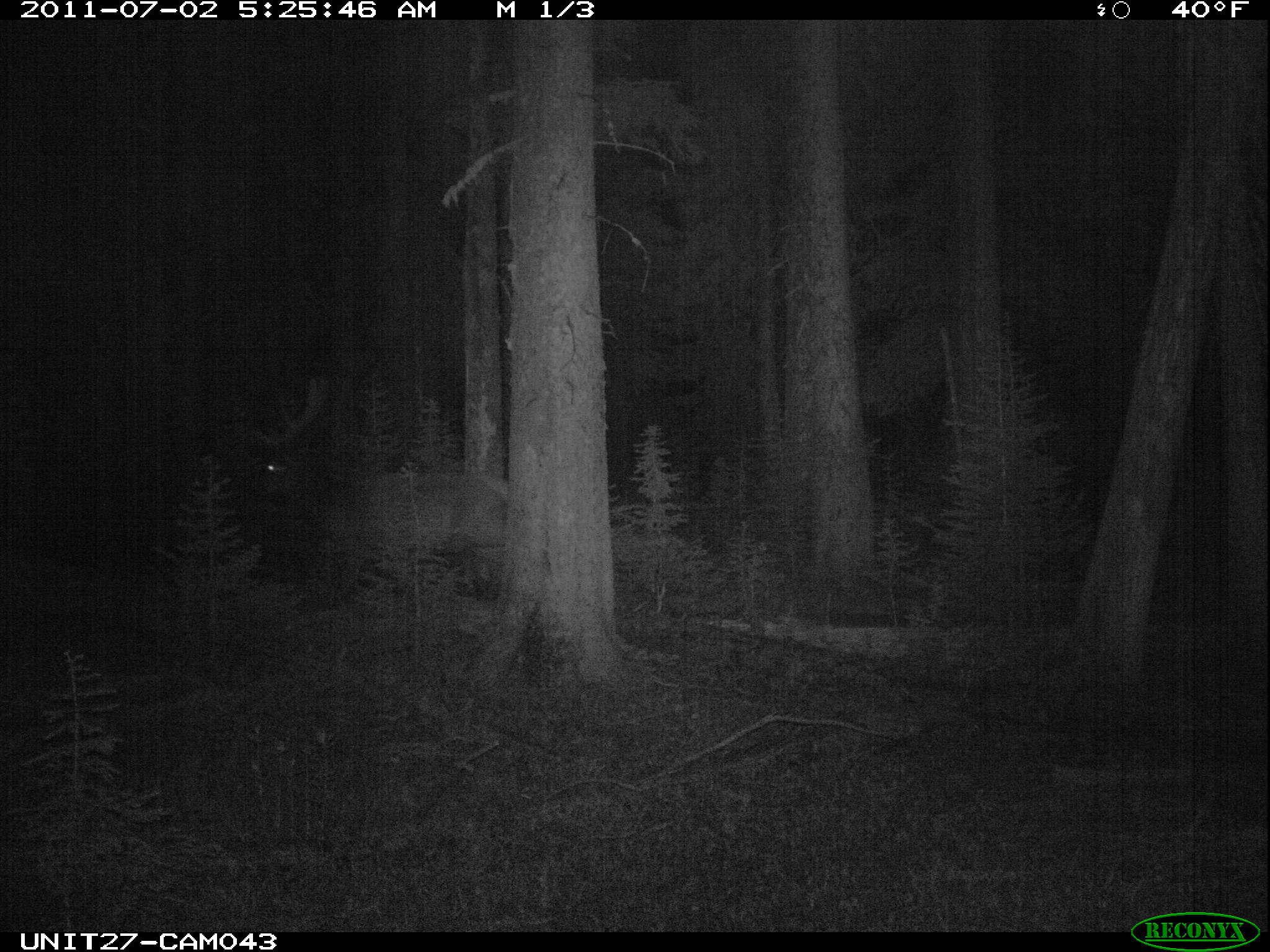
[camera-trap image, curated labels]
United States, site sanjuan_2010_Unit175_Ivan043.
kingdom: Animalia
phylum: Chordata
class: Mammalia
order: Artiodactyla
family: Cervidae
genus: Cervus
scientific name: Cervus elaphus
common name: red deer